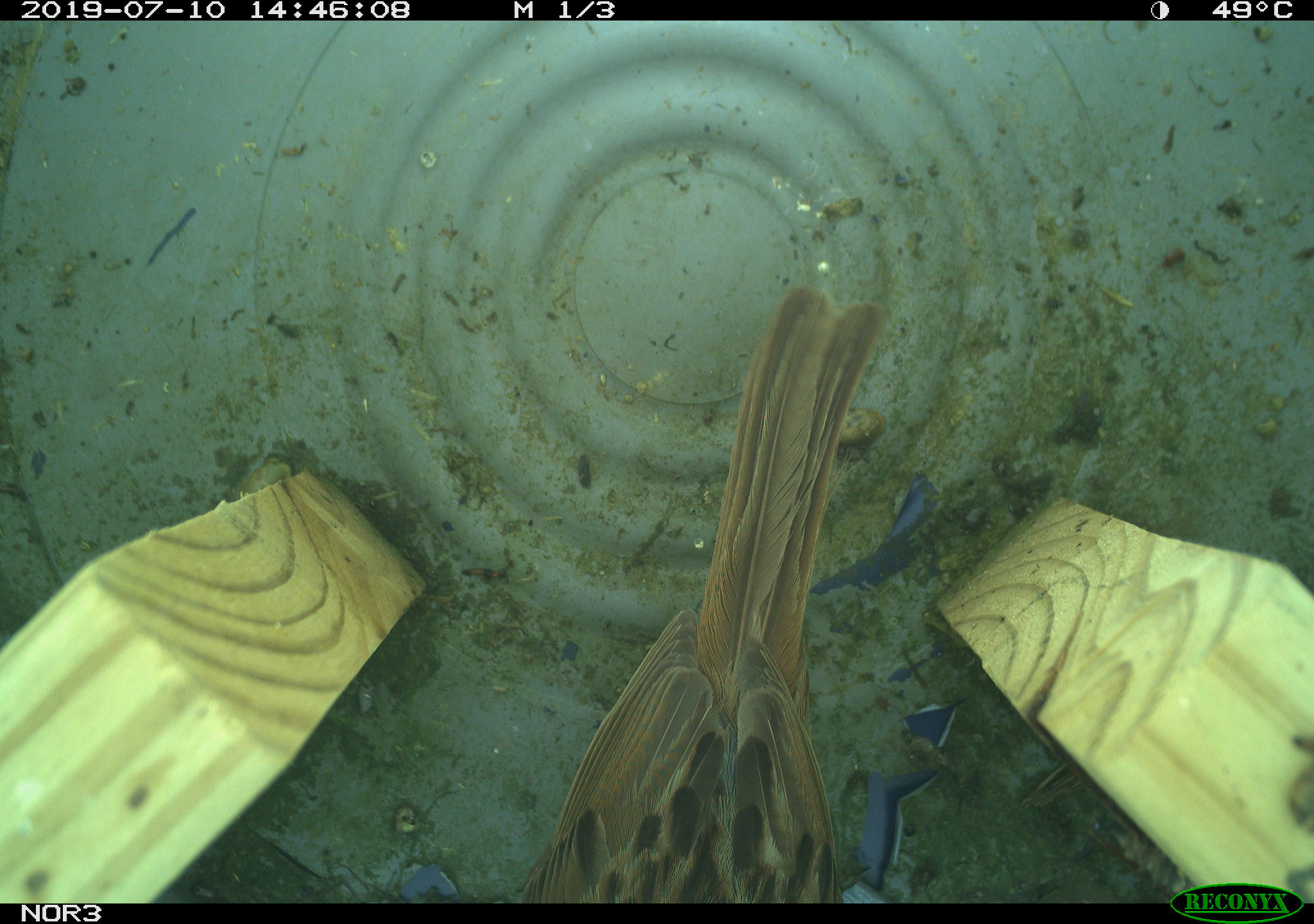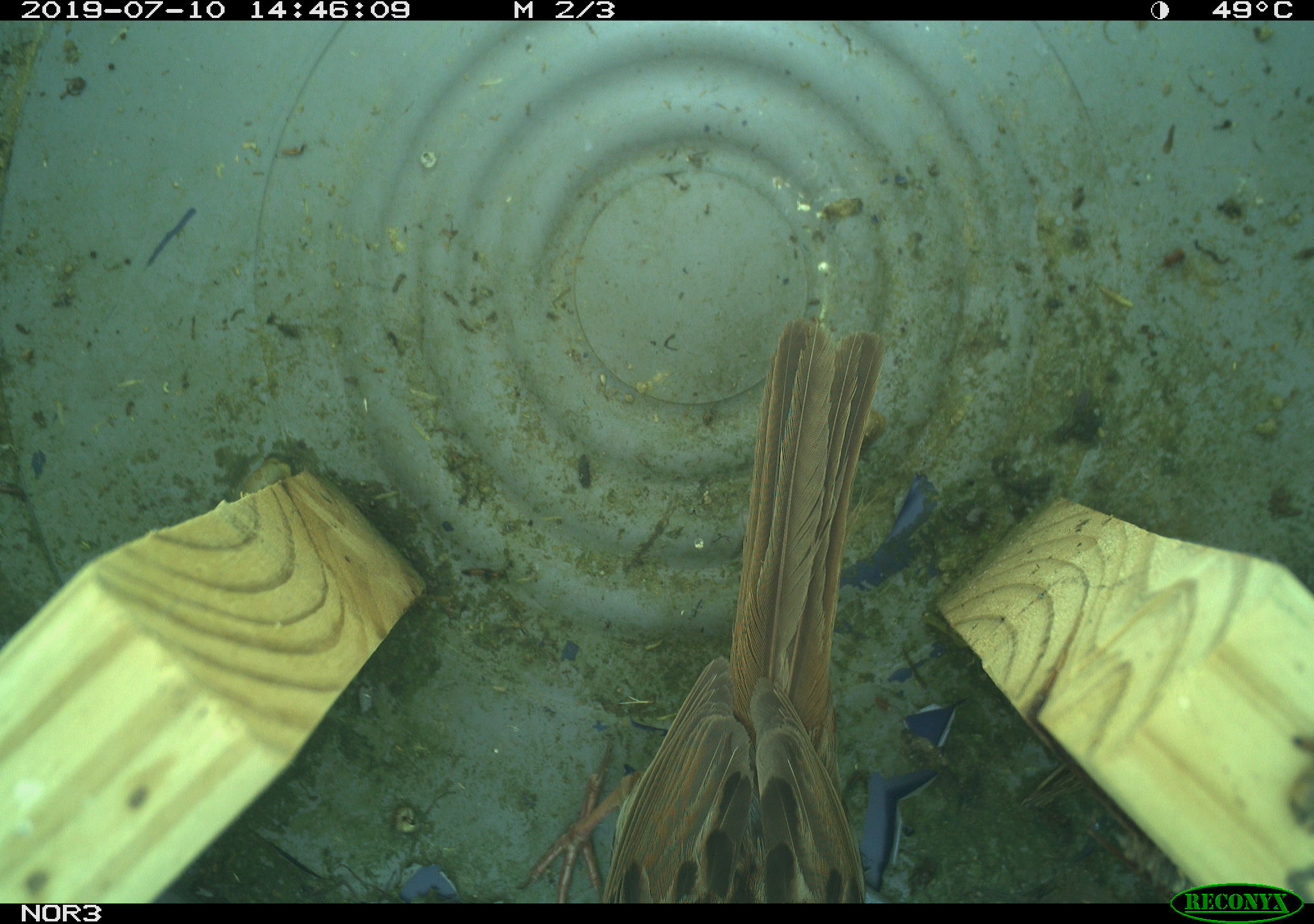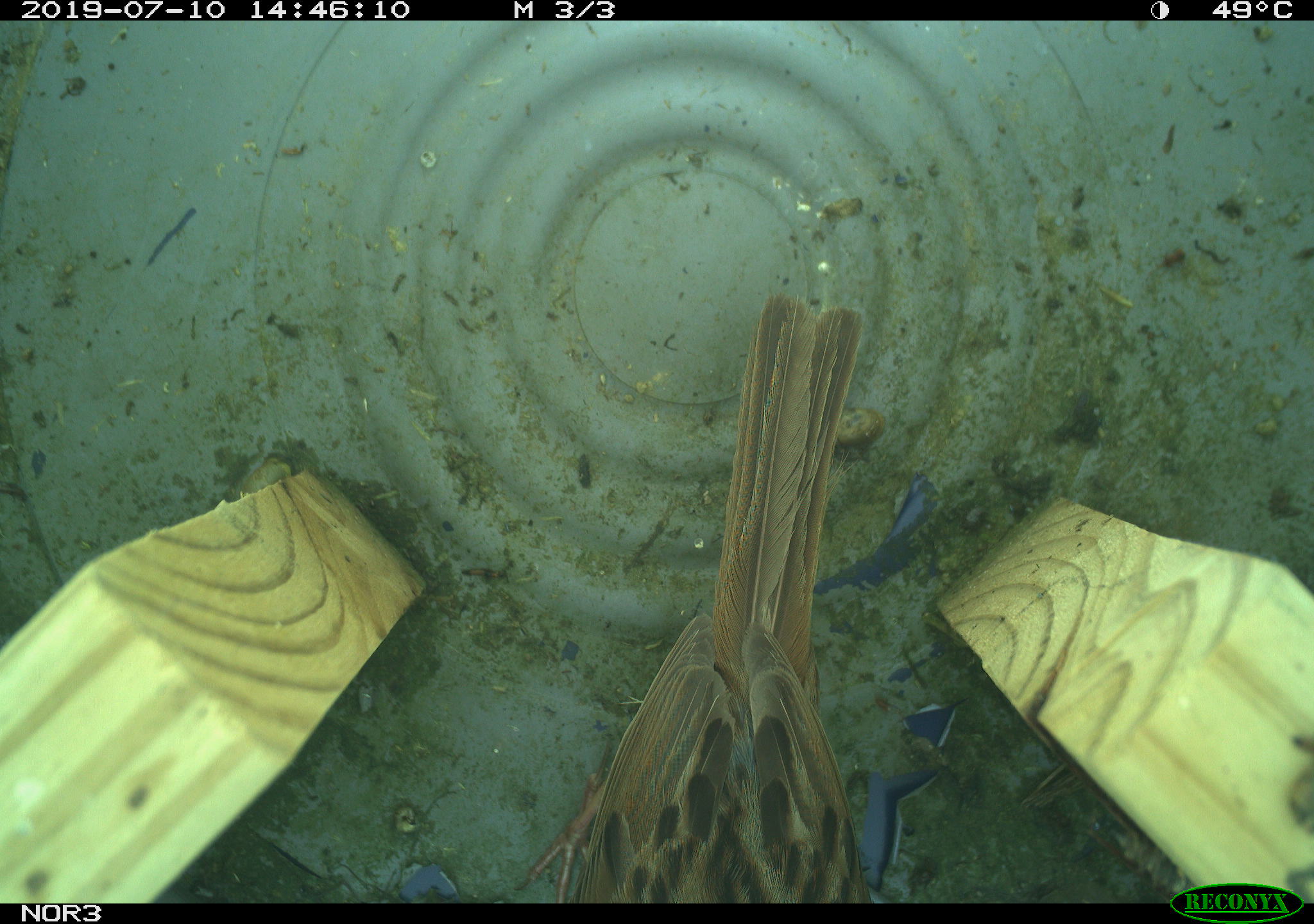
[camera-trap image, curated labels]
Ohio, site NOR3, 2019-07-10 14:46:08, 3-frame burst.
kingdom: Animalia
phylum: Chordata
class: Aves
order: Passeriformes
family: Passerellidae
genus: Melospiza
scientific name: Melospiza melodia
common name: song sparrow